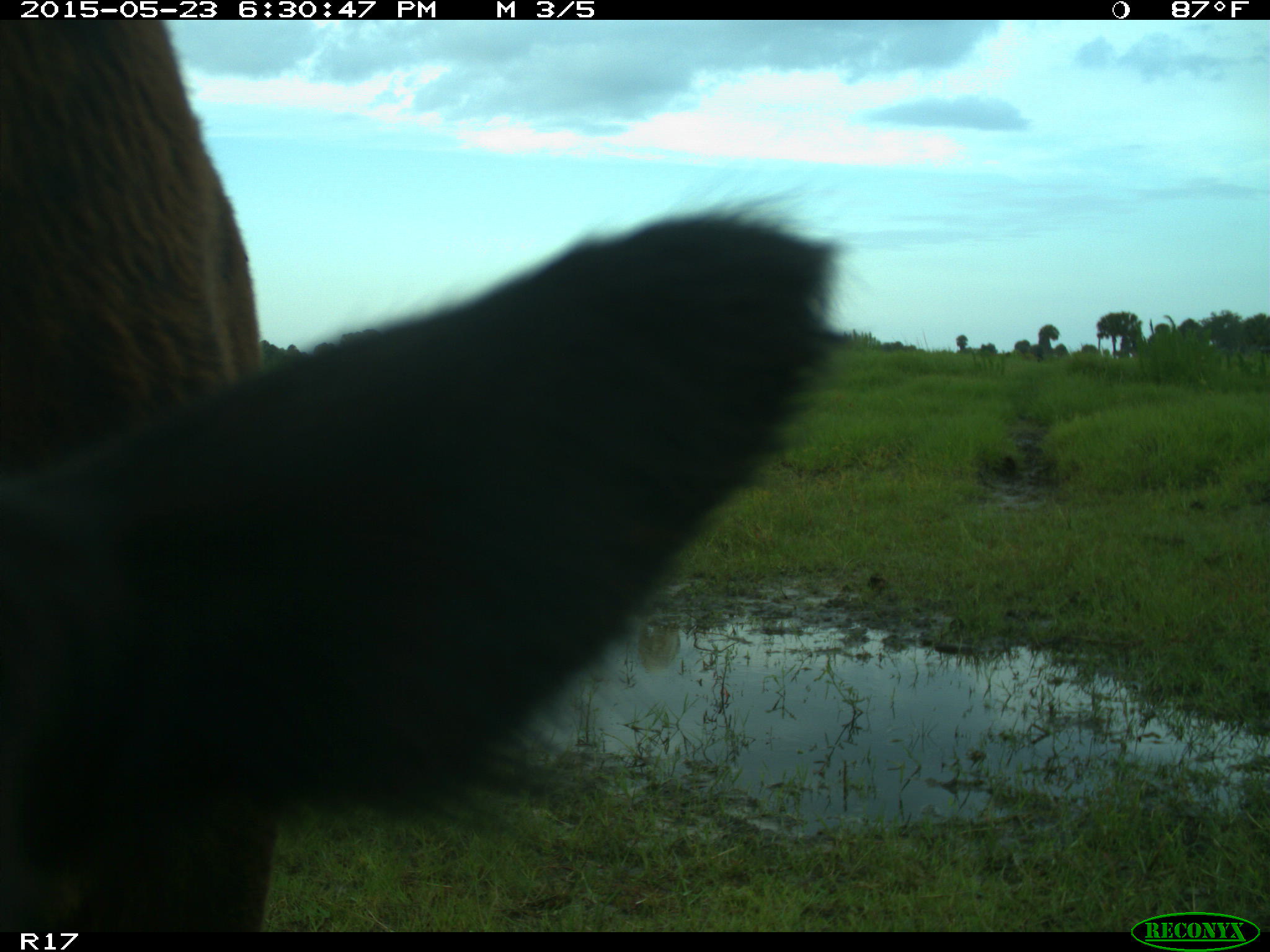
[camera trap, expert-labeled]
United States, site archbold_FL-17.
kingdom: Animalia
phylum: Chordata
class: Mammalia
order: Artiodactyla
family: Bovidae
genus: Bos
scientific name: Bos taurus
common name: domestic cow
Bos taurus (domestic cow).